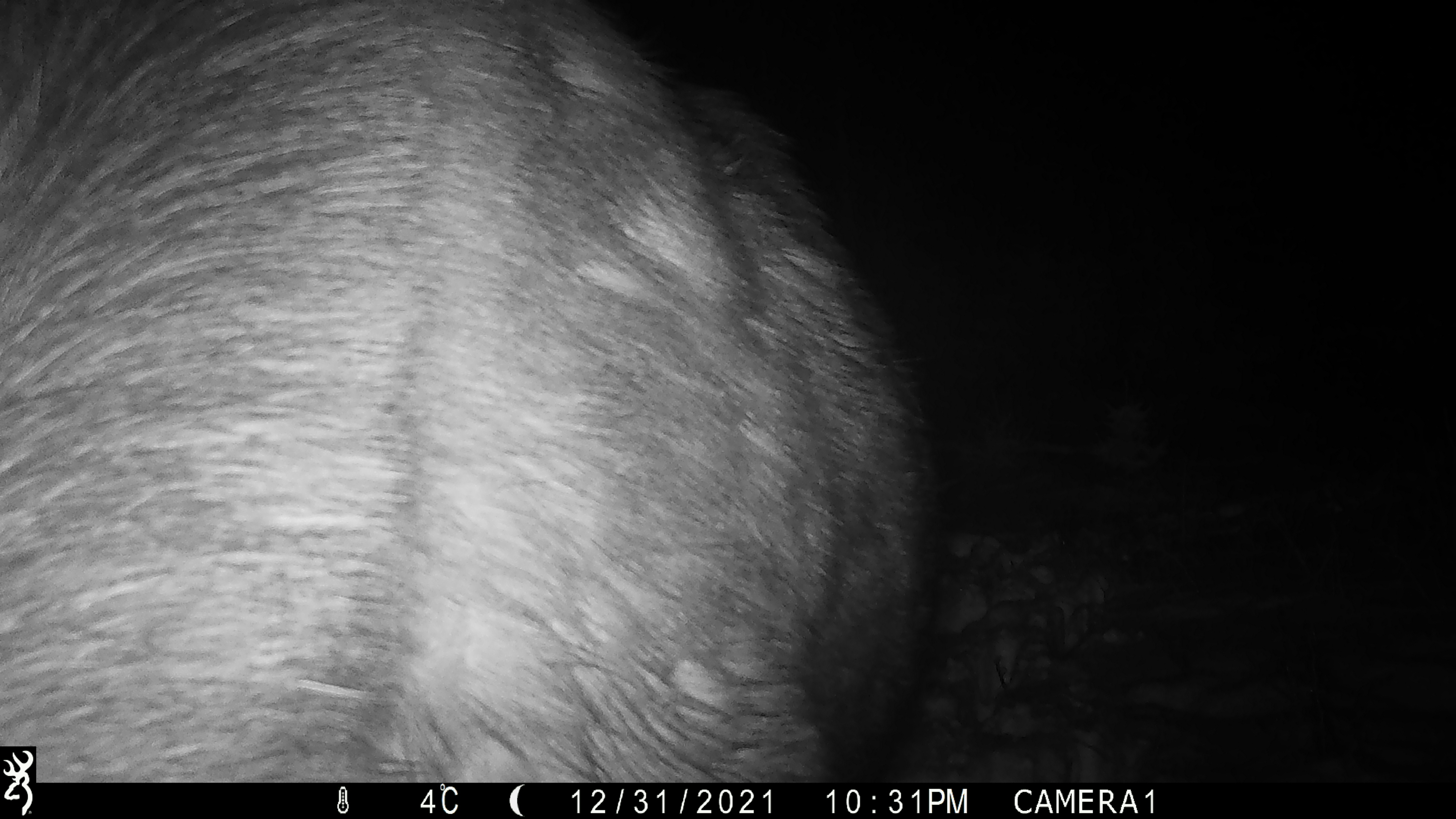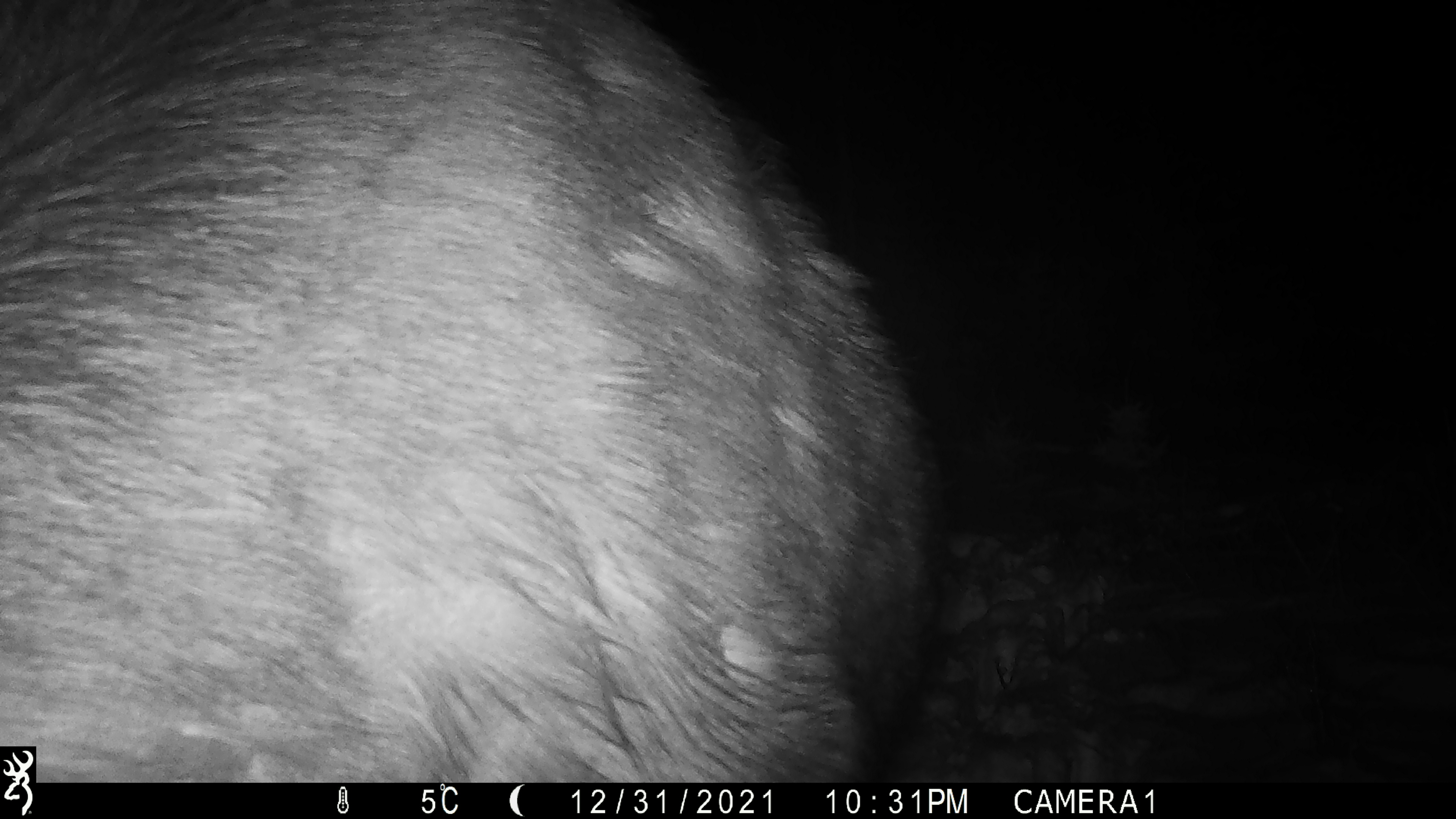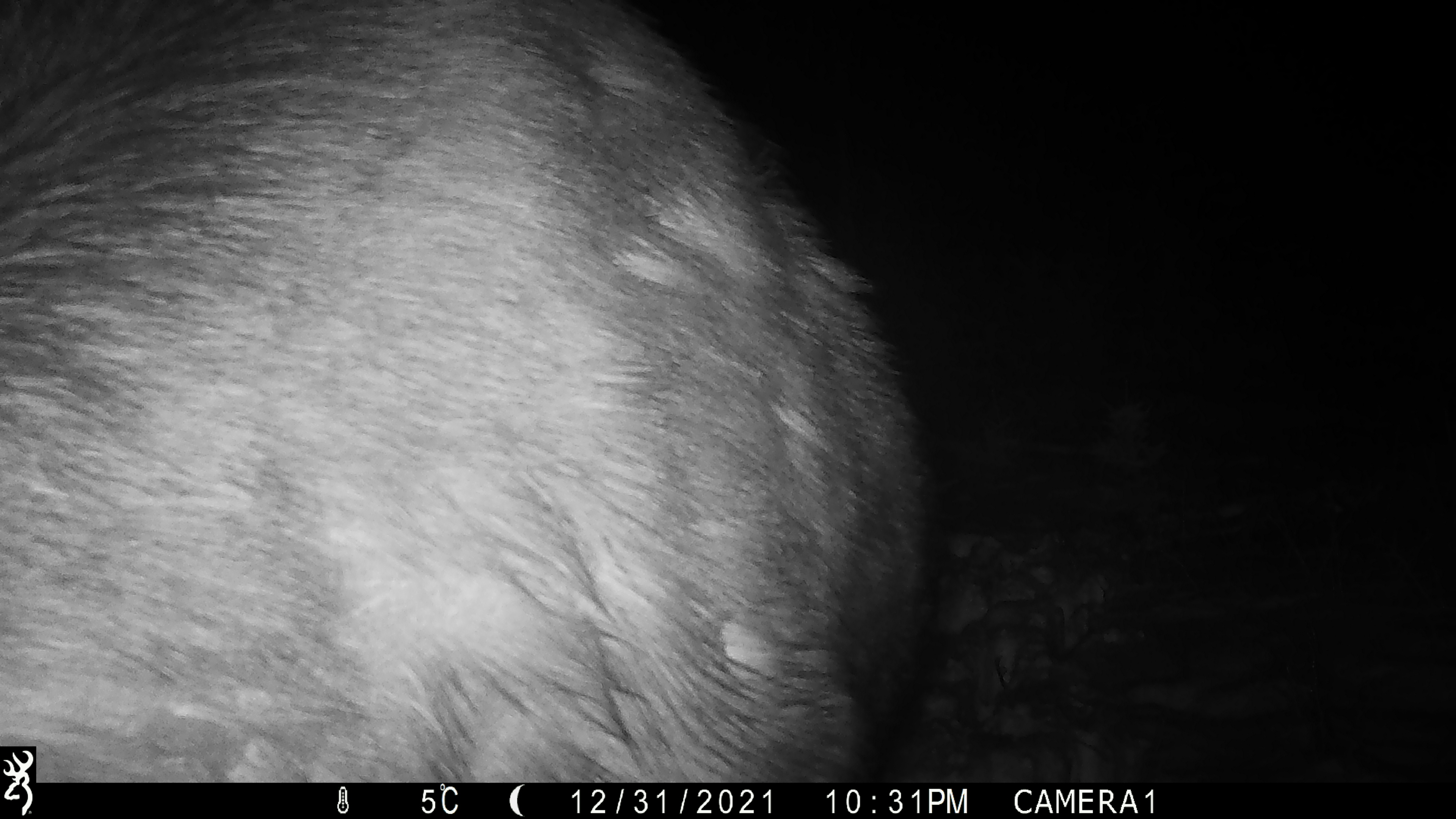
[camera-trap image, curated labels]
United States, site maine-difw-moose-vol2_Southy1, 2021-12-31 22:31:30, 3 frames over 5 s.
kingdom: Animalia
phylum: Chordata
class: Mammalia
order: Artiodactyla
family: Cervidae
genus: Alces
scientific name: Alces alces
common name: moose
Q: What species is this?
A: Moose (Alces alces).